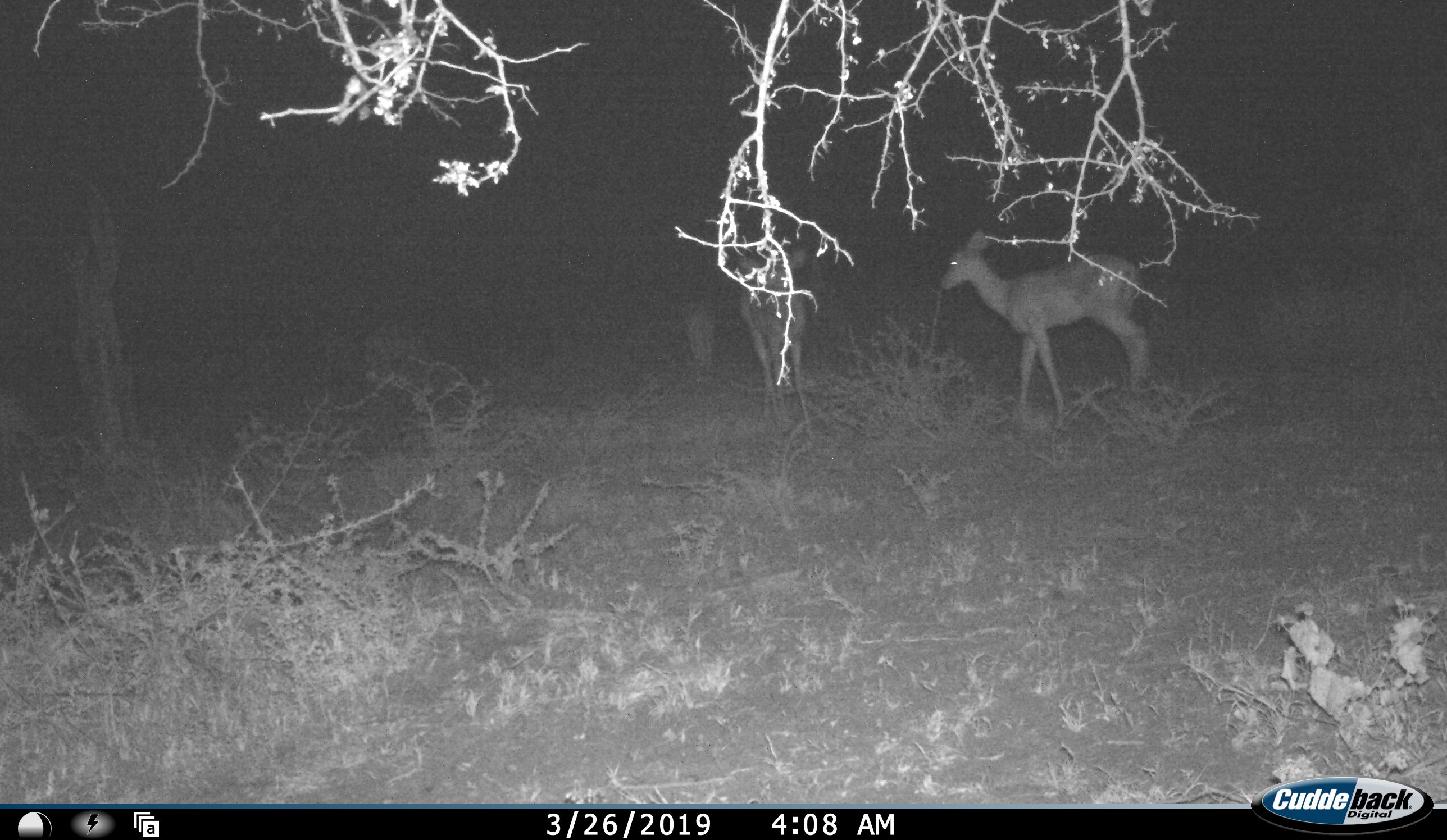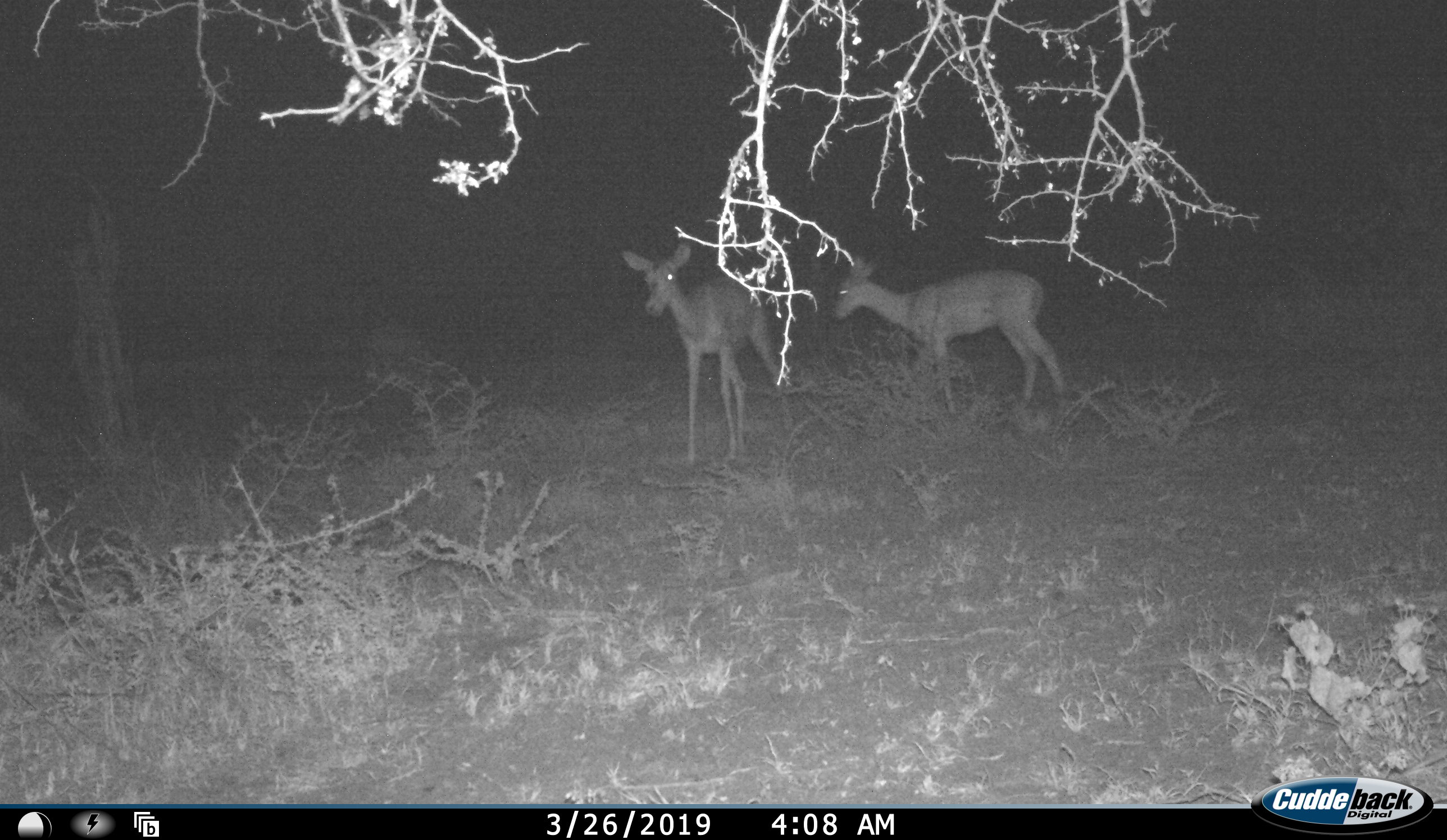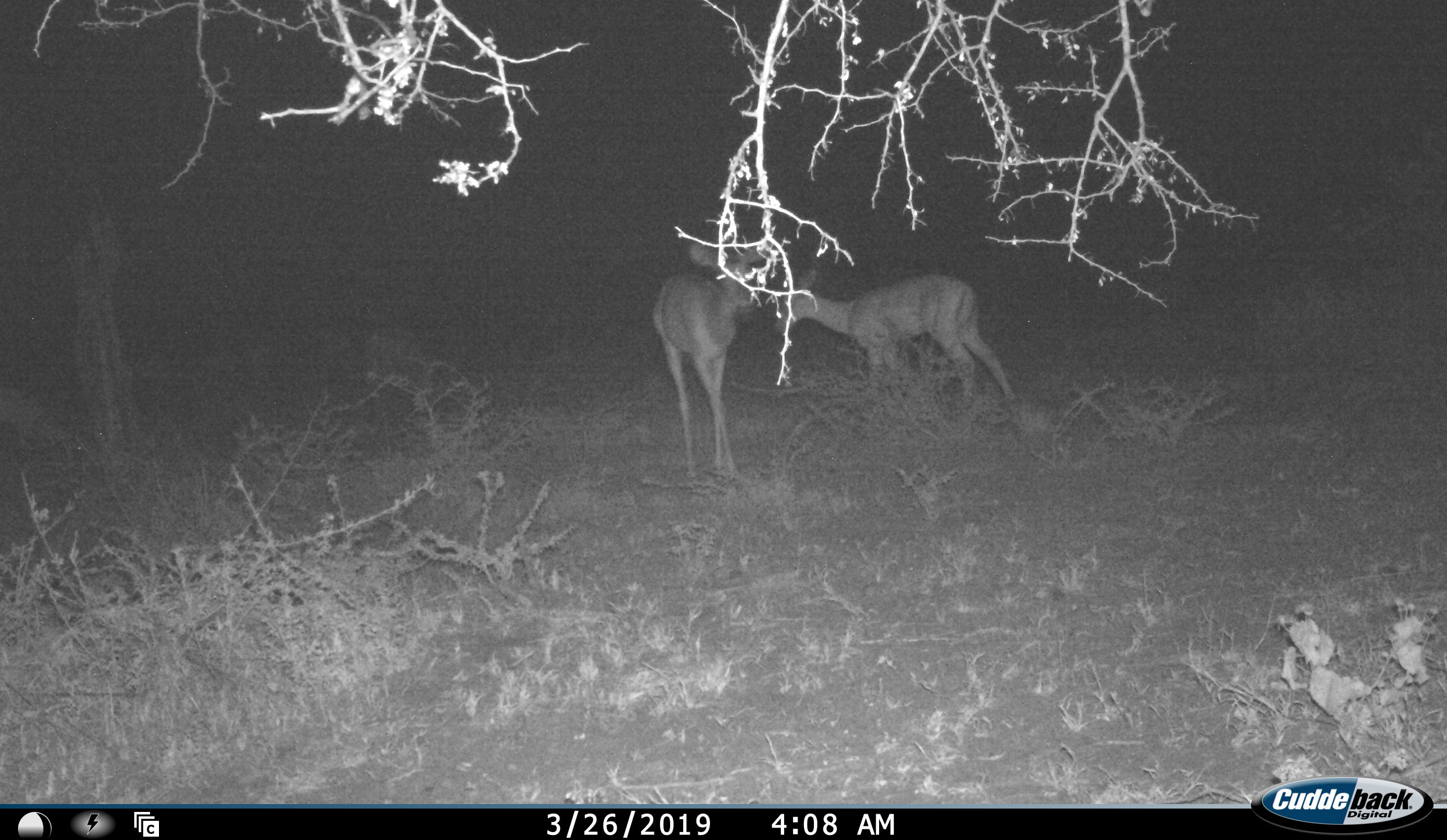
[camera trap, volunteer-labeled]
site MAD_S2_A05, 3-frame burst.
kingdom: Animalia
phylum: Chordata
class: Mammalia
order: Artiodactyla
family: Bovidae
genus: Aepyceros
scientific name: Aepyceros melampus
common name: impala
Impala (Aepyceros melampus), count 2. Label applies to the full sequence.